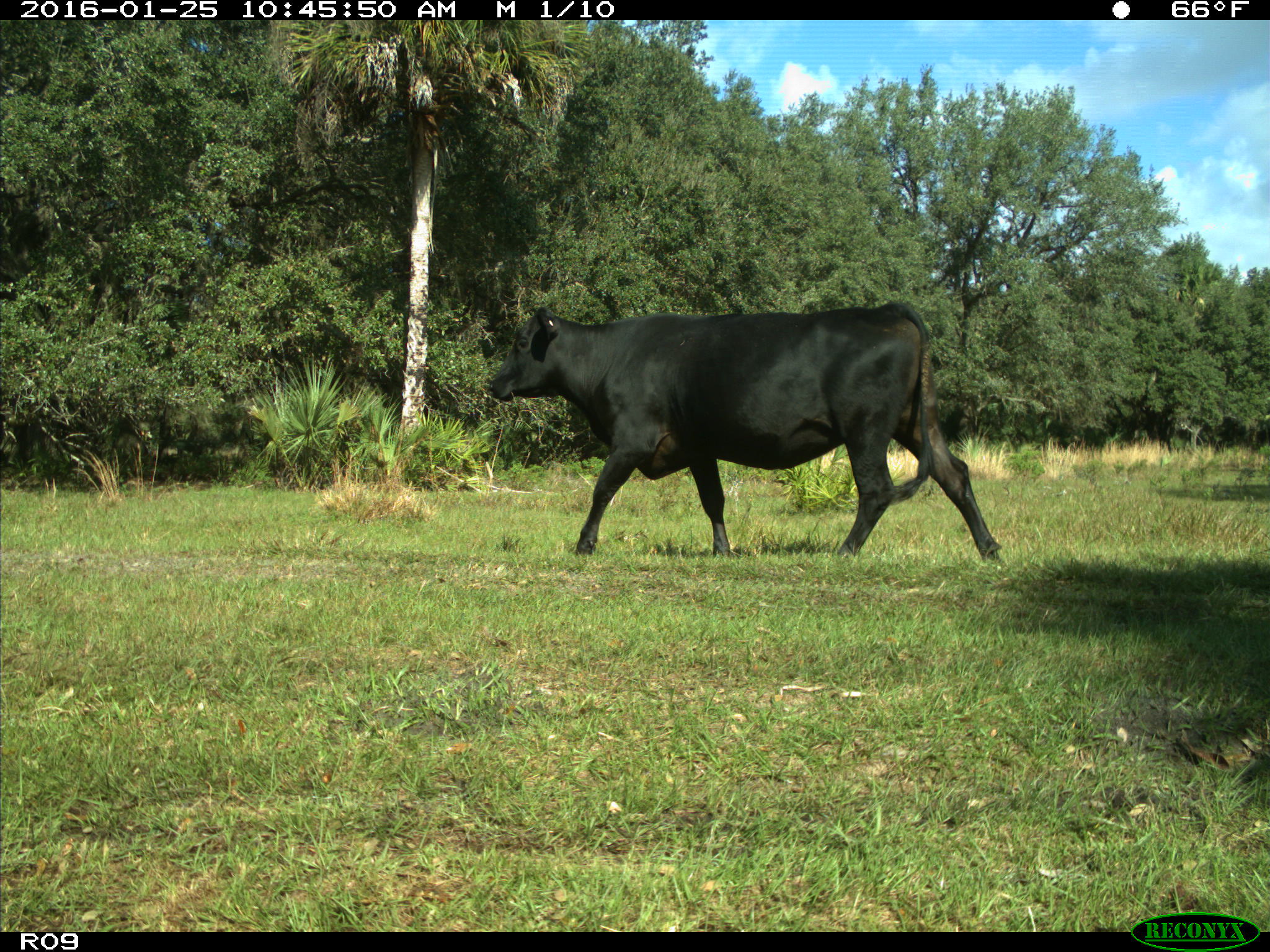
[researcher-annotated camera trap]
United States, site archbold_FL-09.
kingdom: Animalia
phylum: Chordata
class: Mammalia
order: Artiodactyla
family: Bovidae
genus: Bos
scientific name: Bos taurus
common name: domestic cow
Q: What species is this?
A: Bos taurus (domestic cow).